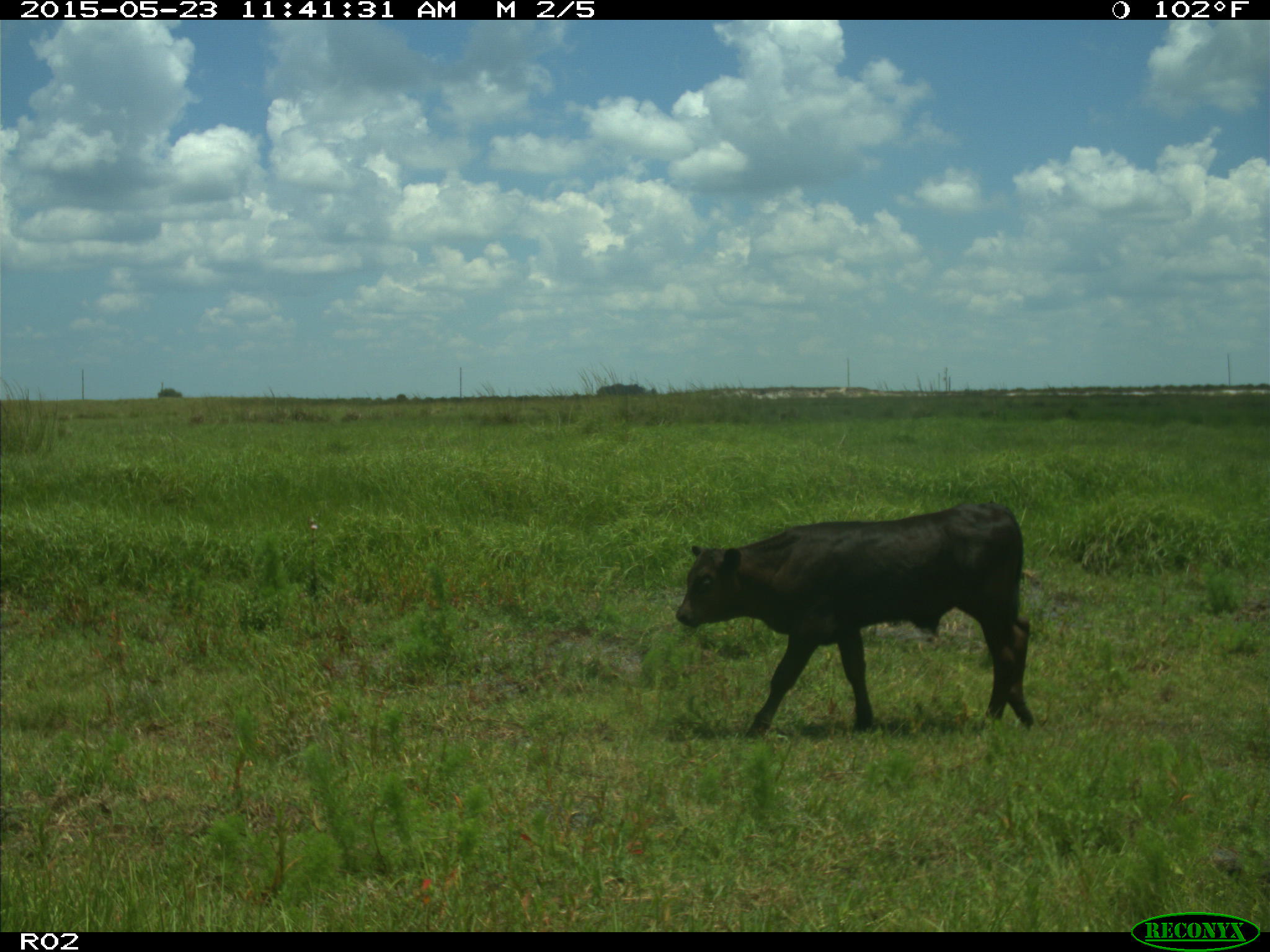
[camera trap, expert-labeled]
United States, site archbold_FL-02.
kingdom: Animalia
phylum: Chordata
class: Mammalia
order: Artiodactyla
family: Bovidae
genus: Bos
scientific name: Bos taurus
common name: domestic cow